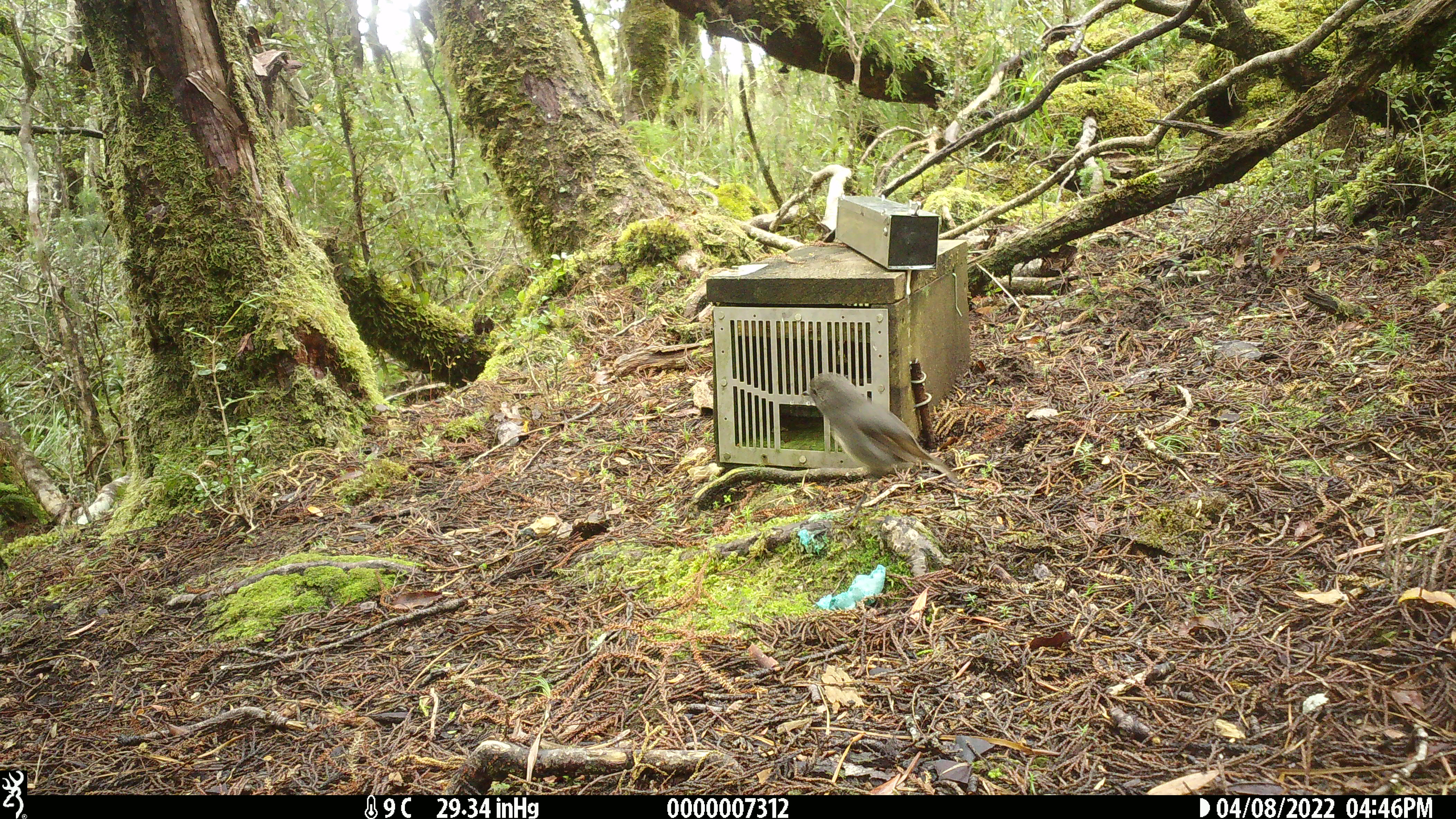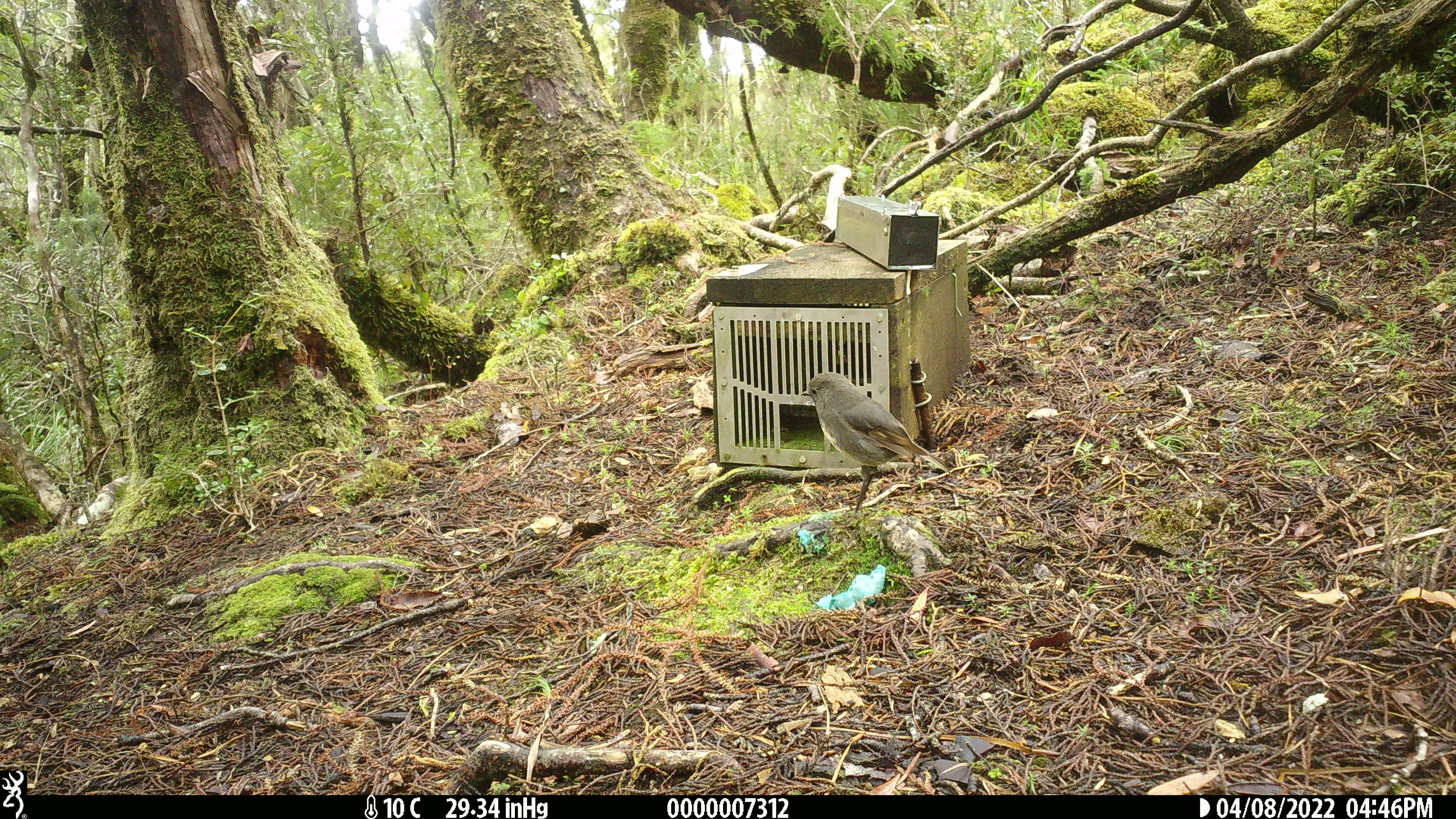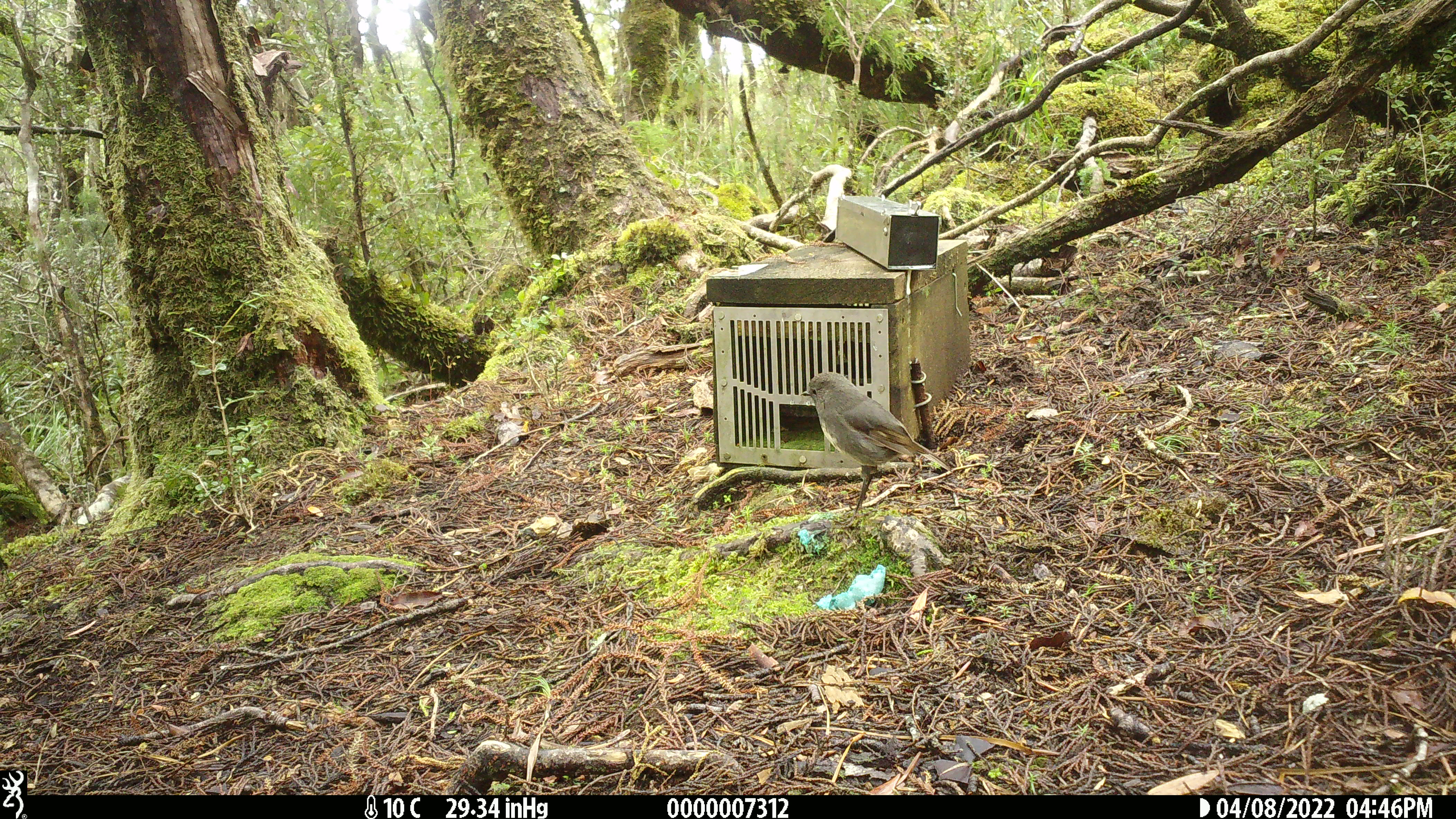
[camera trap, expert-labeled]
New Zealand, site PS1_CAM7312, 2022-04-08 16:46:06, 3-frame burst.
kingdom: Animalia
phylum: Chordata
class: Aves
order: Passeriformes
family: Petroicidae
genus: Petroica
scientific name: Petroica australis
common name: new zealand robin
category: robin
Robin (new zealand robin) (Petroica australis).